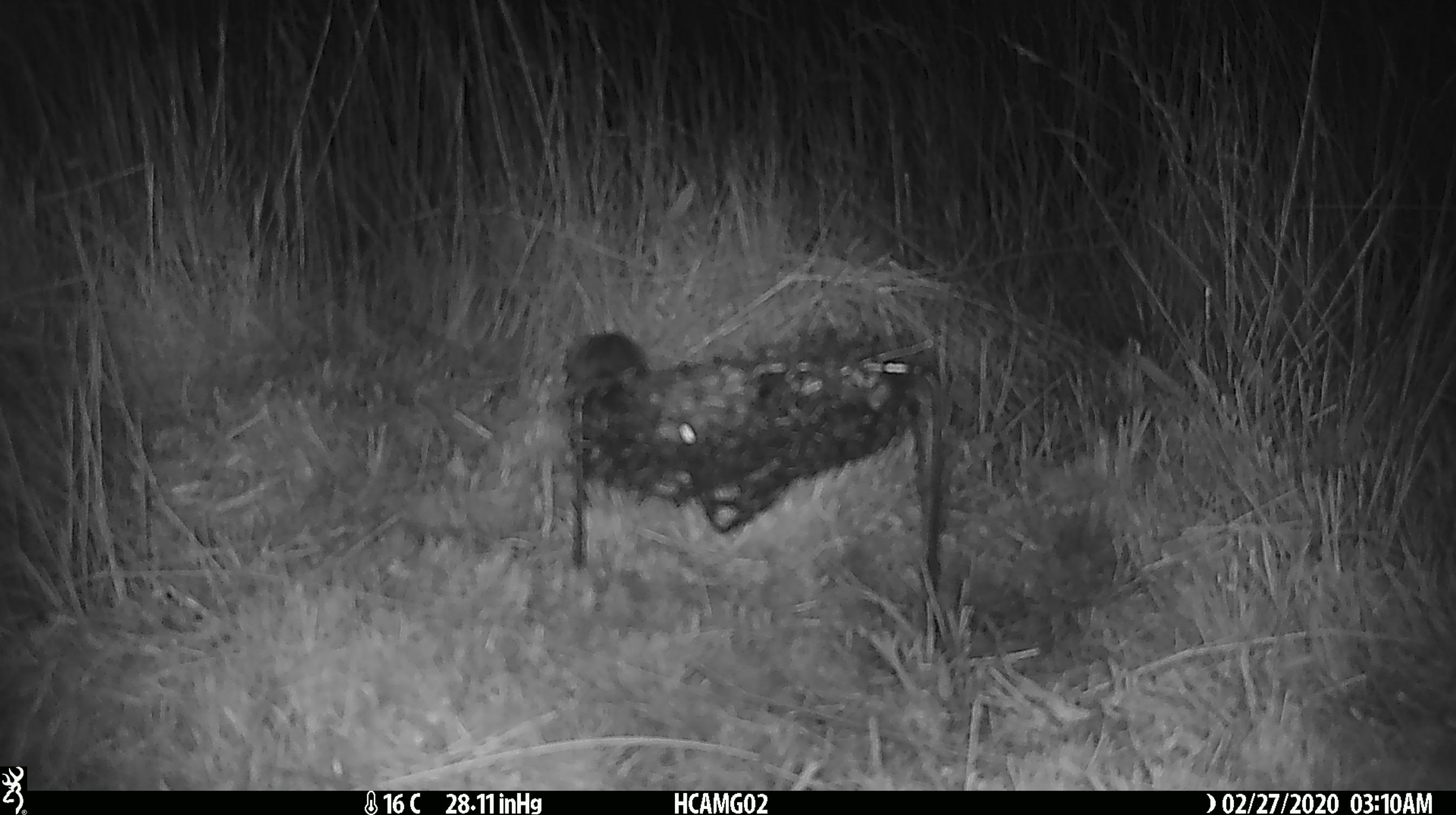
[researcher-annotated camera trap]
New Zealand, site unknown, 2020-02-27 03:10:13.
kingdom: Animalia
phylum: Chordata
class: Mammalia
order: Rodentia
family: Muridae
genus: Mus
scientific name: Mus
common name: mouse